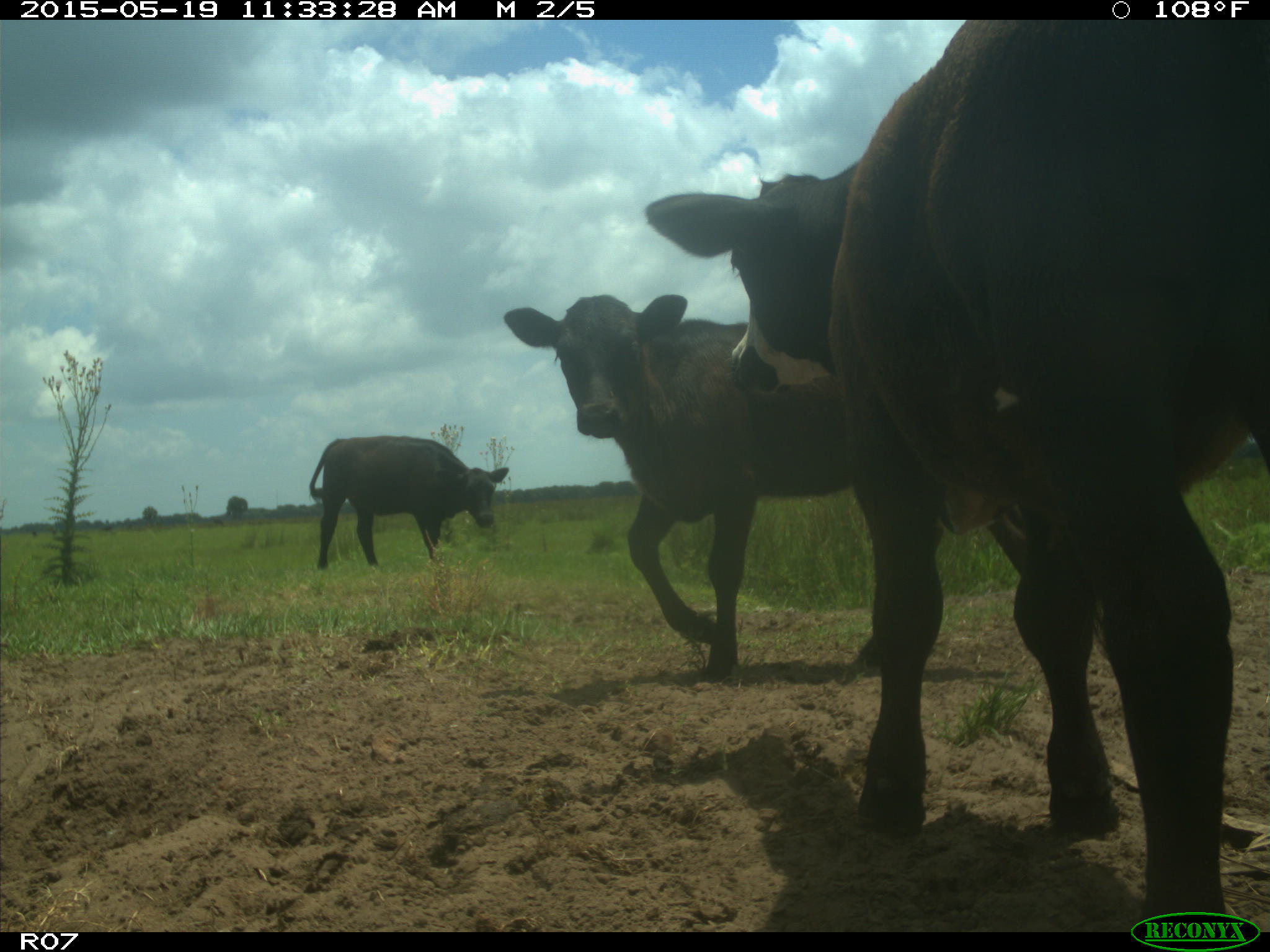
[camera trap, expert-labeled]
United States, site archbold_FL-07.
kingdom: Animalia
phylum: Chordata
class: Mammalia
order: Artiodactyla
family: Bovidae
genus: Bos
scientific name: Bos taurus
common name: domestic cow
Bos taurus (domestic cow).